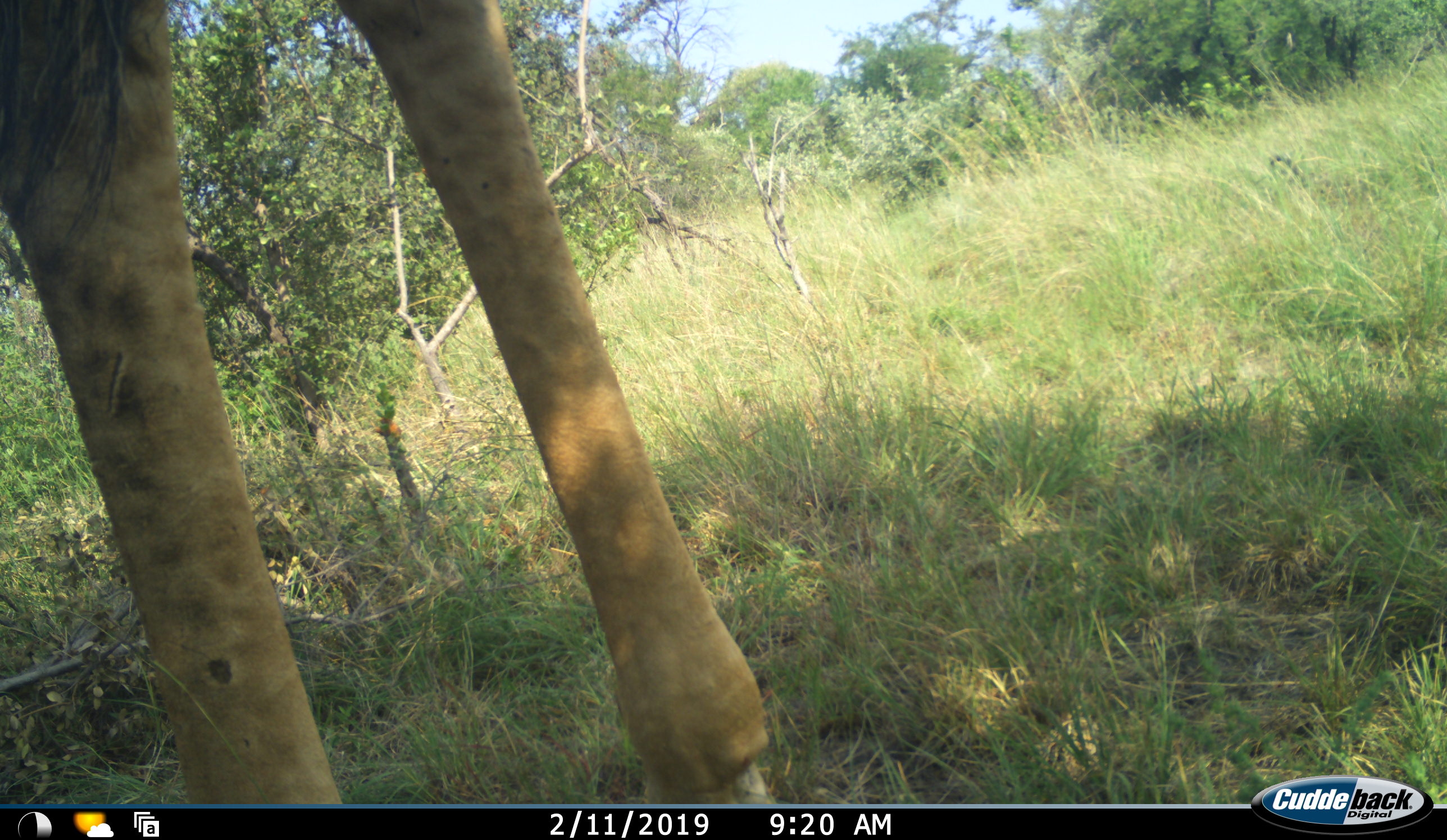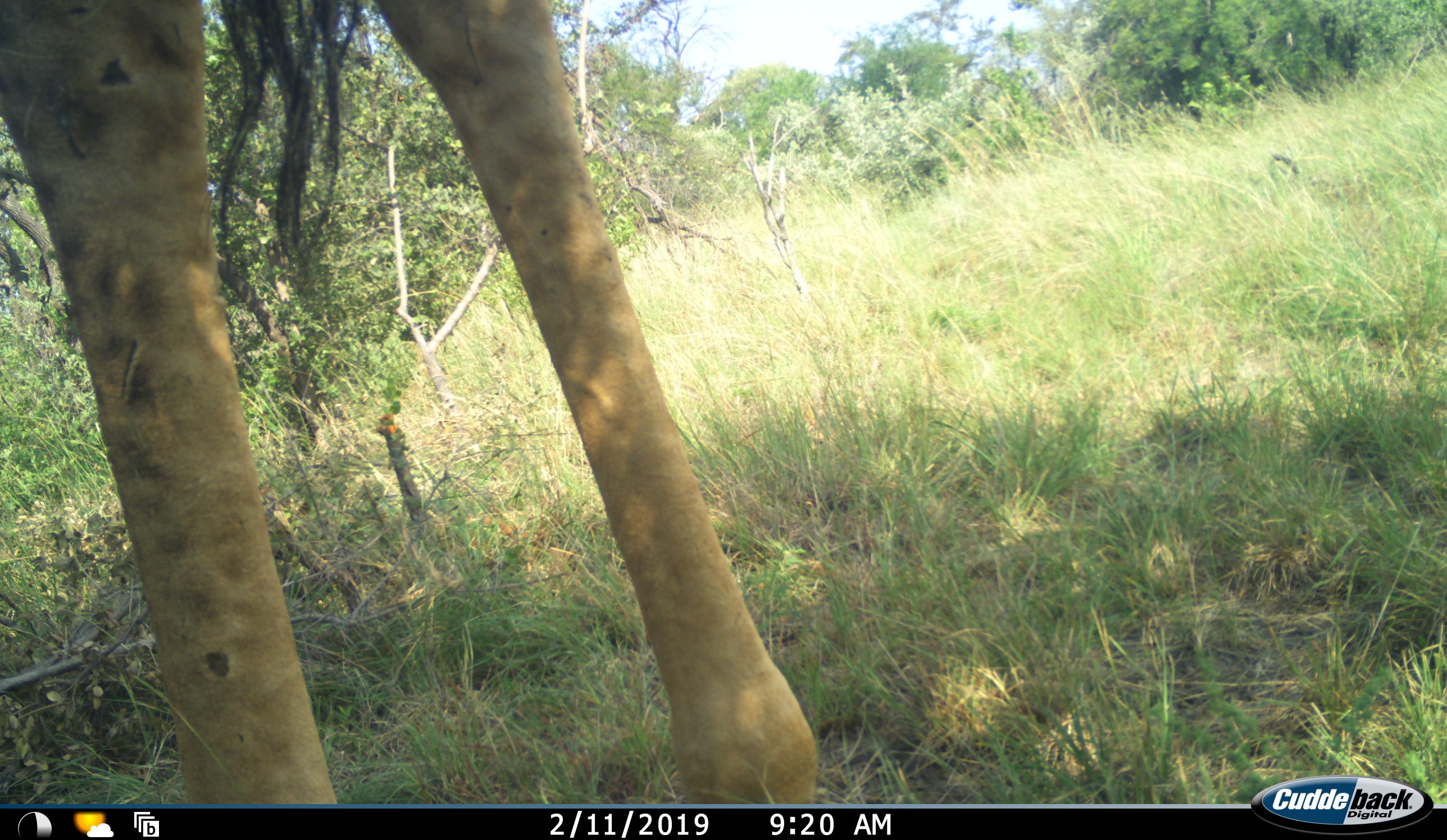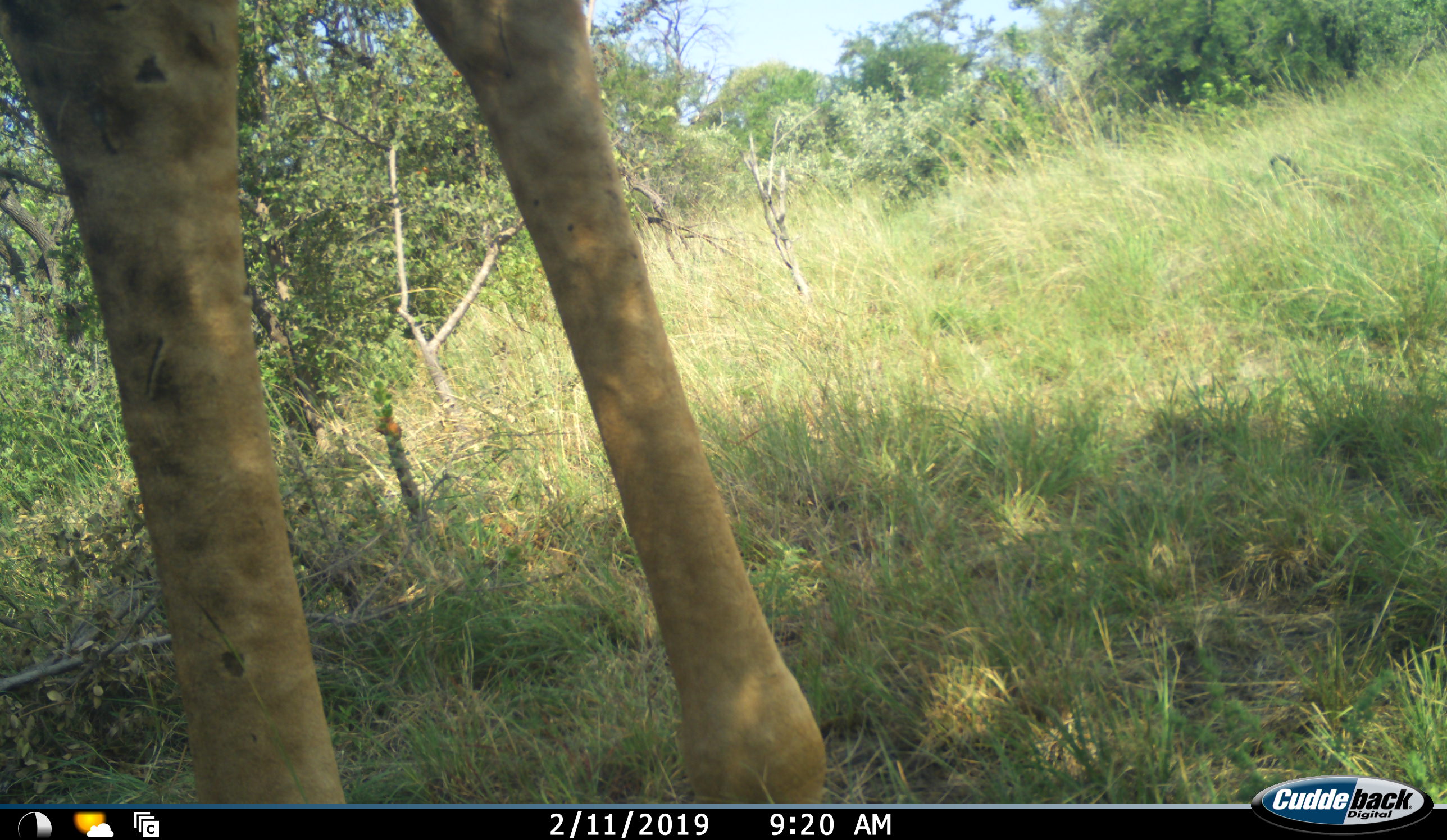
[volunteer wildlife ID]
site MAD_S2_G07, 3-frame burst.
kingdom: Animalia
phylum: Chordata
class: Mammalia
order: Artiodactyla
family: Giraffidae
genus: Giraffa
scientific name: Giraffa camelopardalis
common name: giraffe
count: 1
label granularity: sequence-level